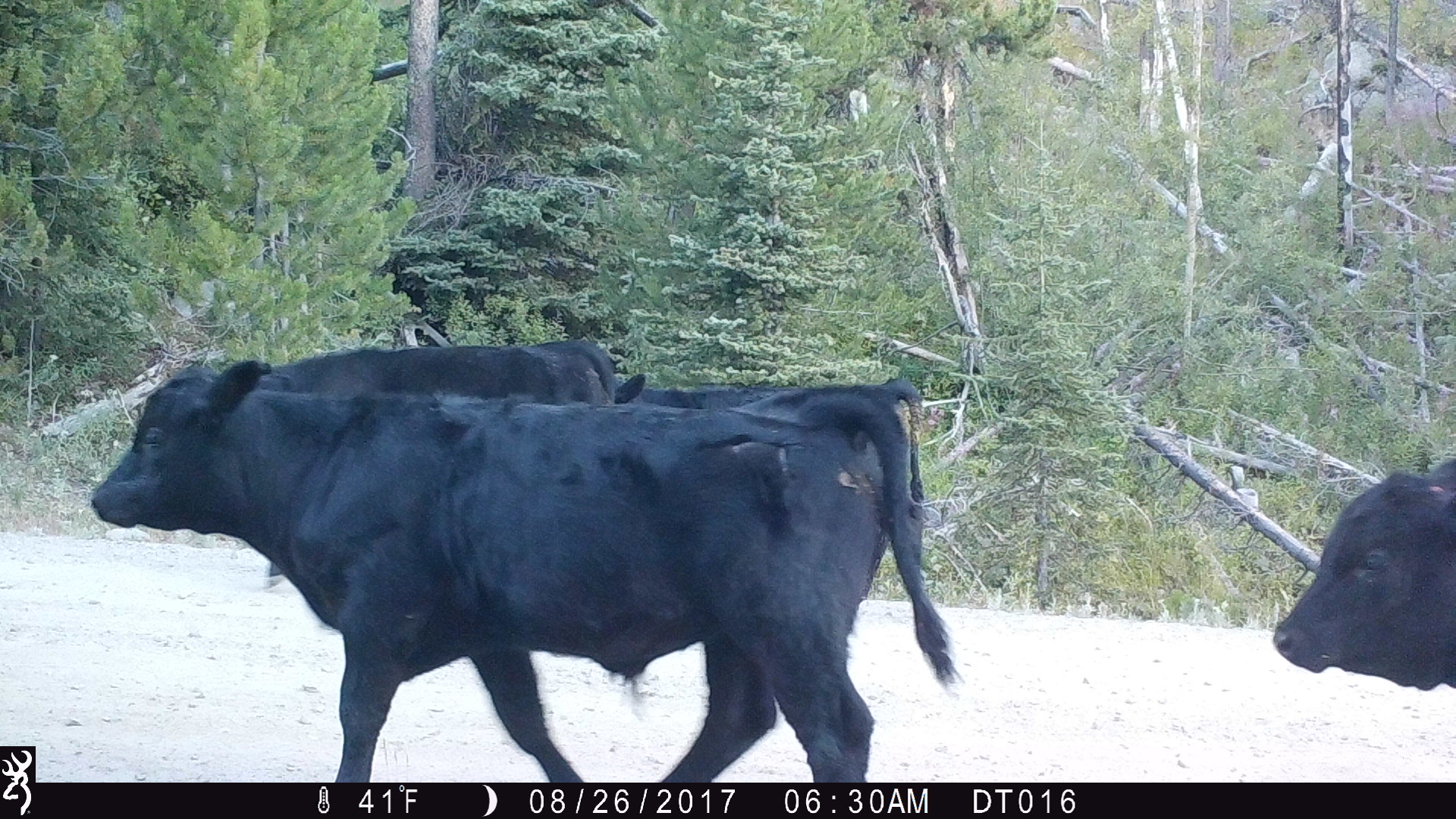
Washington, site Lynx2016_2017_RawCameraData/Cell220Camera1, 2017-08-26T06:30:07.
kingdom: Animalia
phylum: Chordata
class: Mammalia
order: Artiodactyla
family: Bovidae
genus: Bos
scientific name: Bos taurus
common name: domestic cattle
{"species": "domestic cattle (Bos taurus)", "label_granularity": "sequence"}